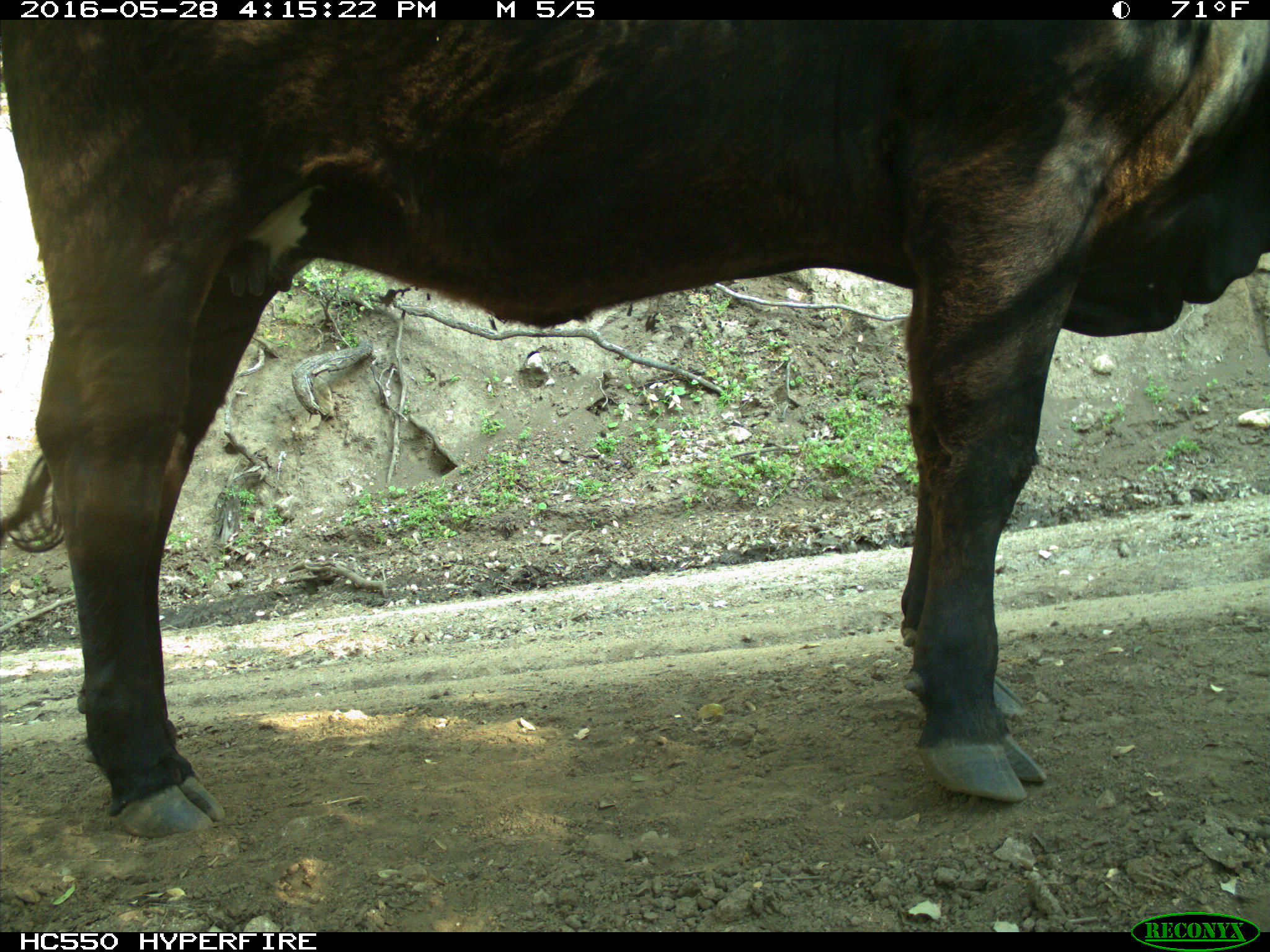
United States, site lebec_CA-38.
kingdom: Animalia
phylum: Chordata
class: Mammalia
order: Artiodactyla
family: Bovidae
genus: Bos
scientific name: Bos taurus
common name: domestic cow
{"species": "Bos taurus (domestic cow)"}